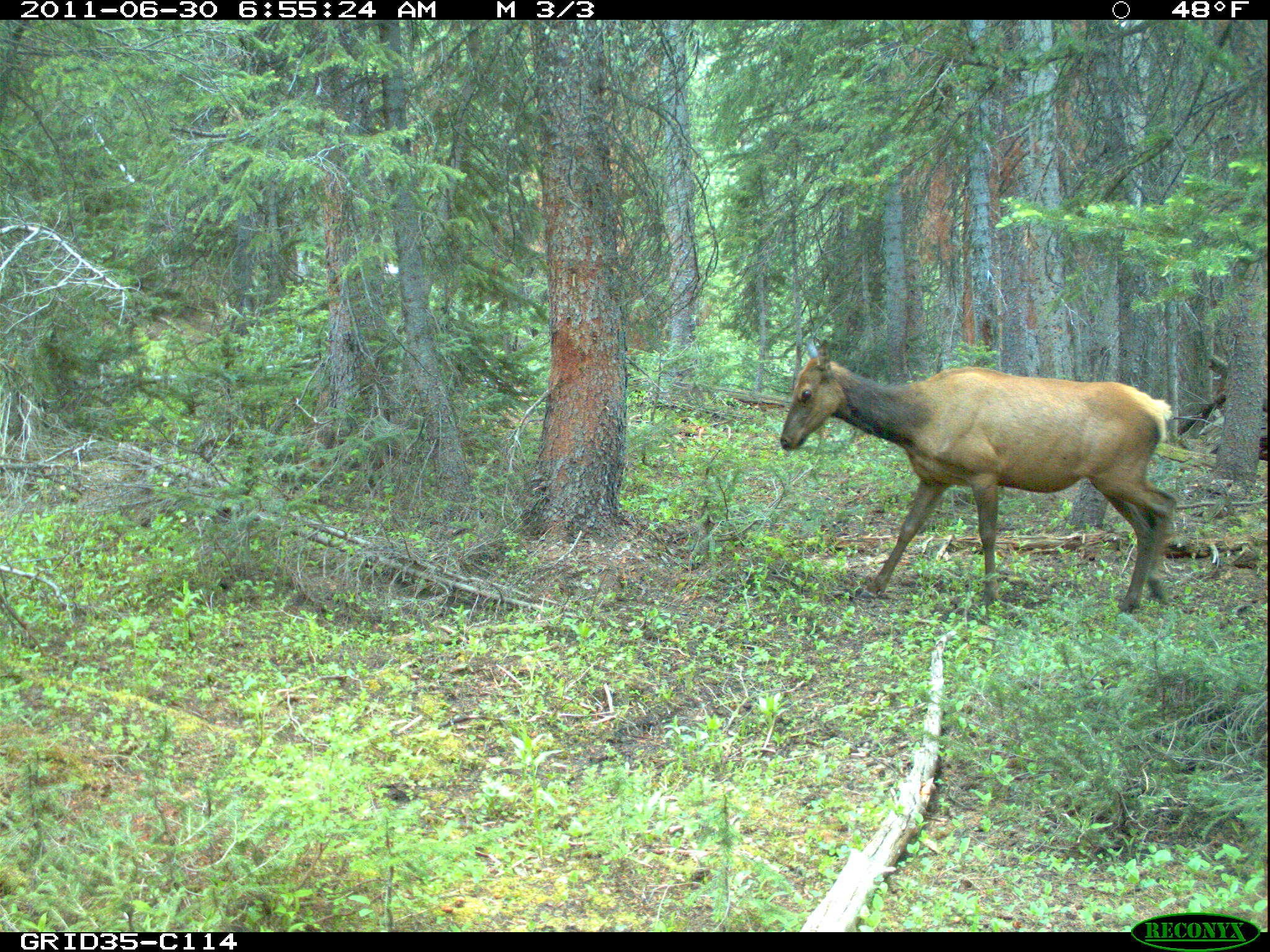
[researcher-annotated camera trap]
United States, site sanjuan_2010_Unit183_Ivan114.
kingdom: Animalia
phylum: Chordata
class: Mammalia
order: Artiodactyla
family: Cervidae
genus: Cervus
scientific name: Cervus elaphus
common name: red deer